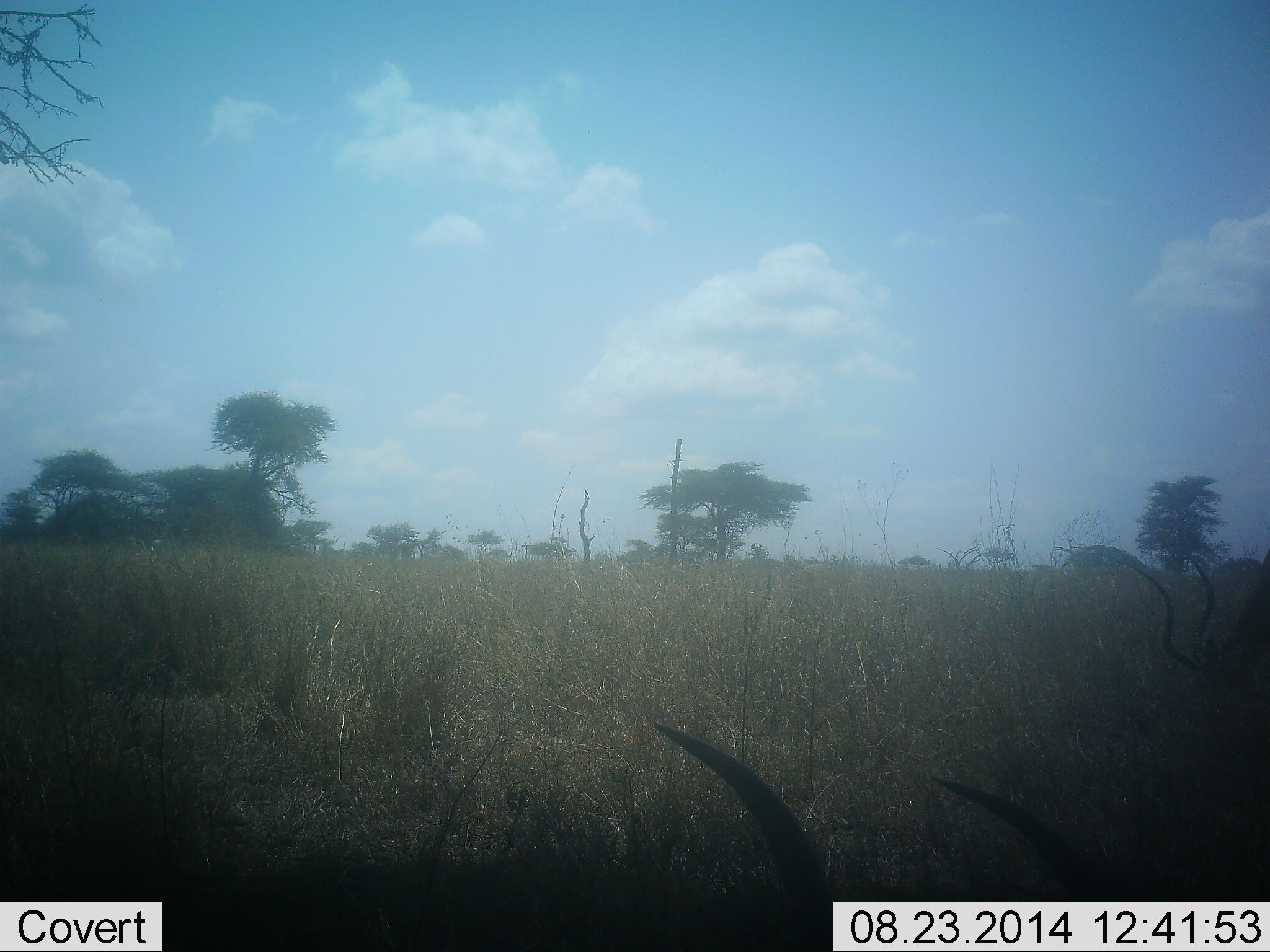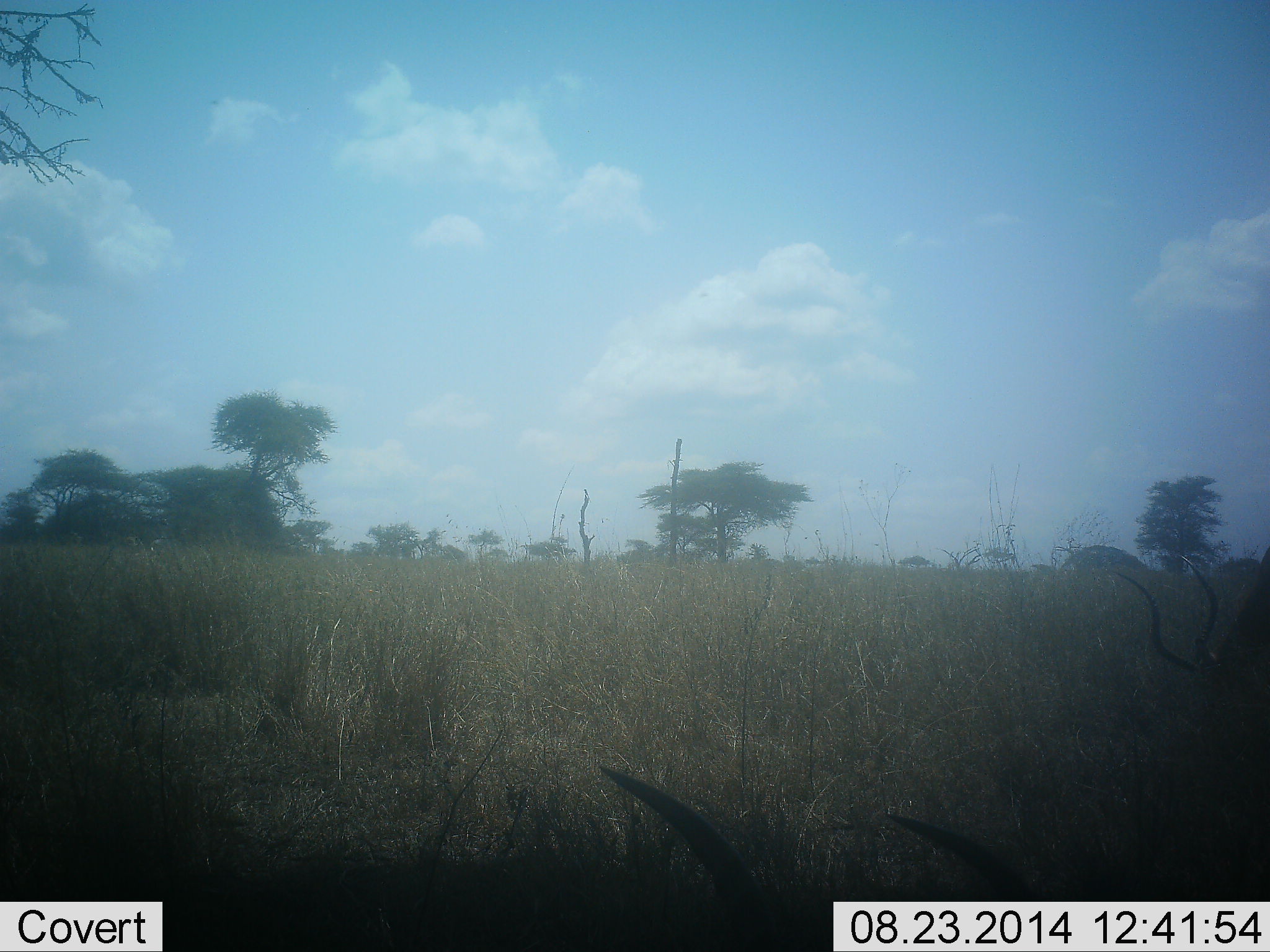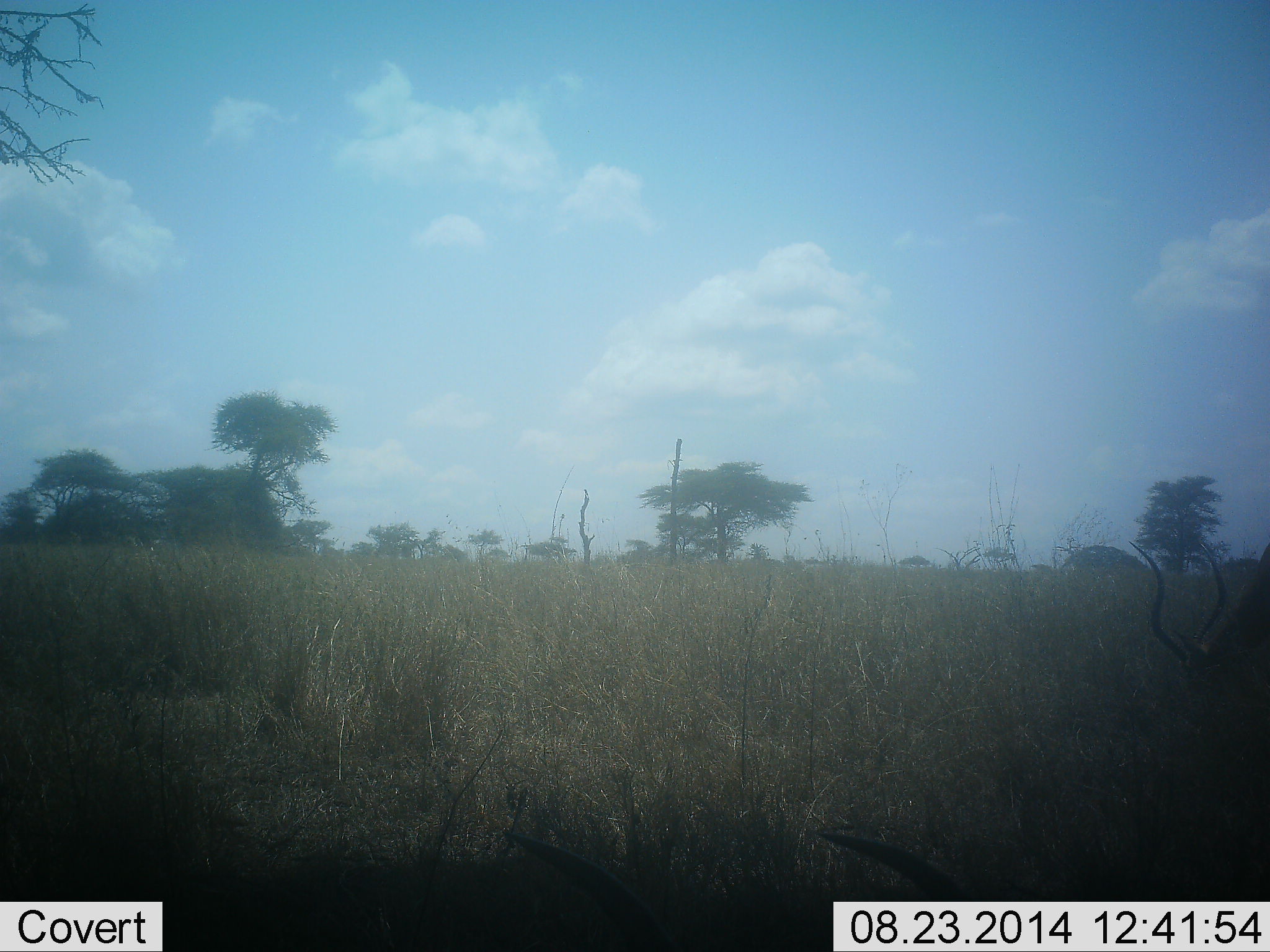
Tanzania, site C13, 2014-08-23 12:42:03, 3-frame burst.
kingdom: Animalia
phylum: Chordata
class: Mammalia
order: Artiodactyla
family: Bovidae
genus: Aepyceros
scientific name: Aepyceros melampus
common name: impala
Impala (Aepyceros melampus), count 2. Behavior (volunteer vote fractions): standing 20%, resting 0%, moving 0%, interacting 0%. Young present (vote fraction): 0%. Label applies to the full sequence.